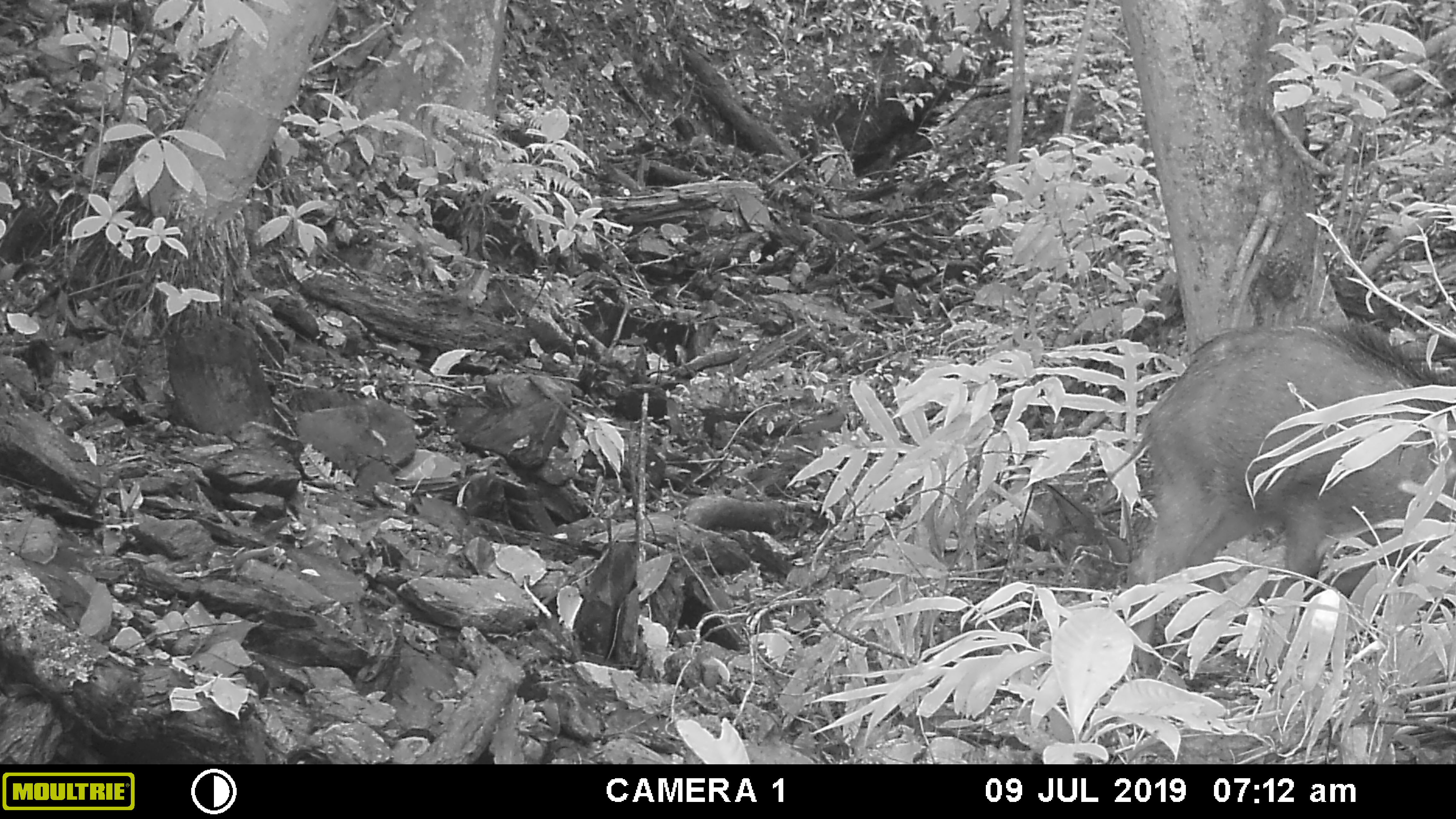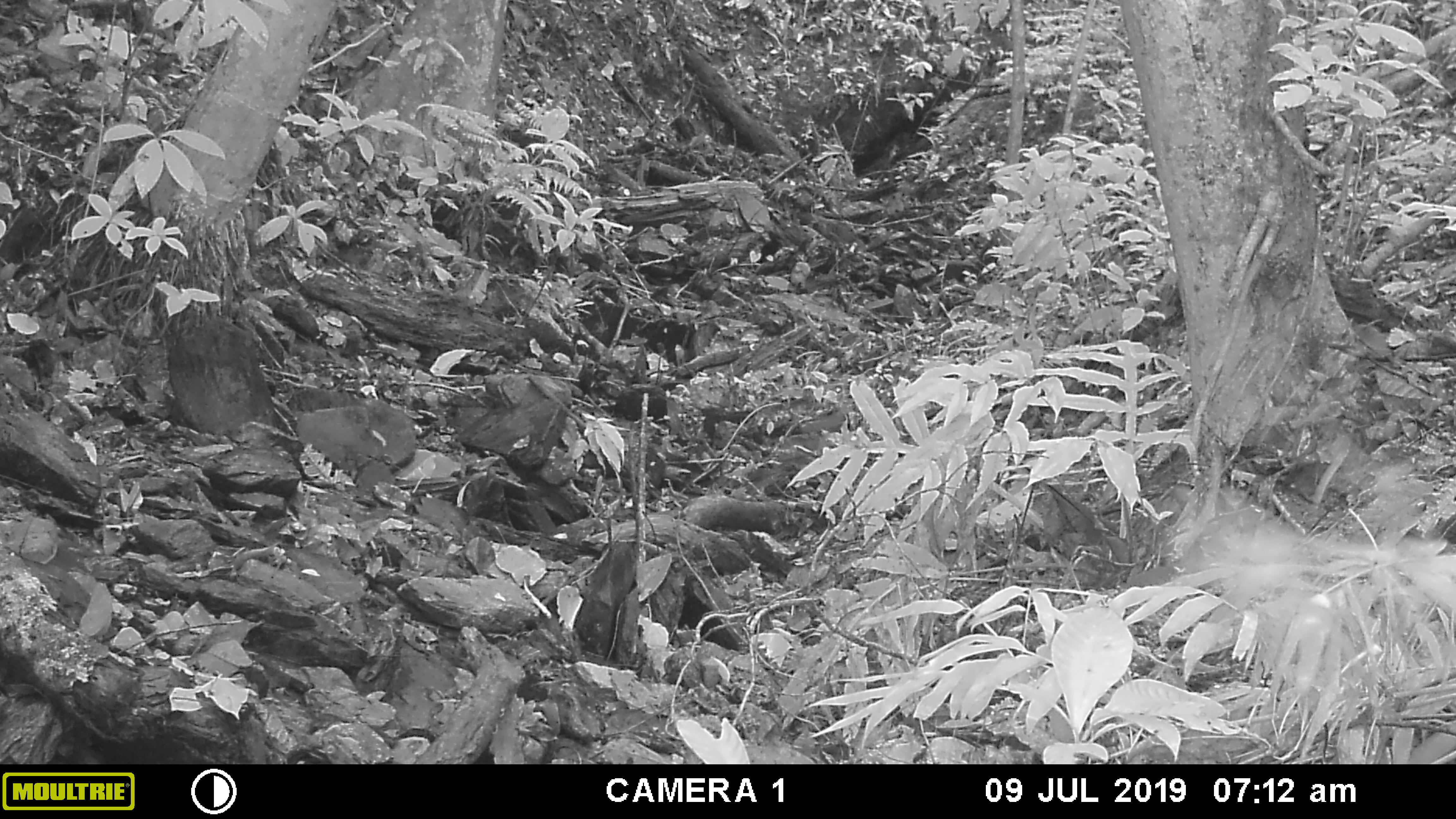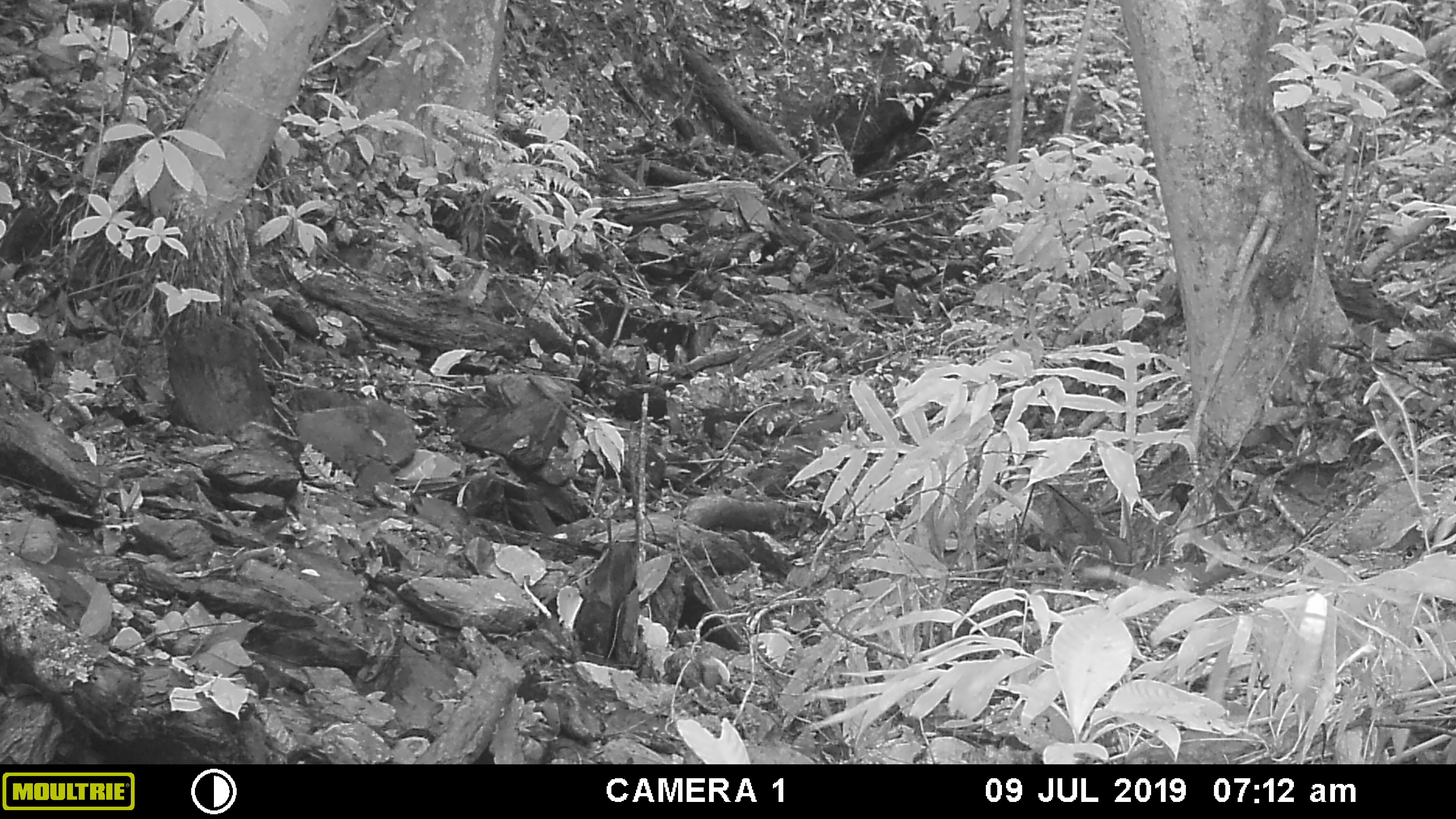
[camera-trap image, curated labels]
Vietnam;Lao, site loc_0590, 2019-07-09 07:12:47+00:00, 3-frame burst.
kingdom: Animalia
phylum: Chordata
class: Mammalia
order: Artiodactyla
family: Suidae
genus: Sus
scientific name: Sus scrofa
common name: eurasian wild pig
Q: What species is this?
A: Eurasian wild pig (Sus scrofa).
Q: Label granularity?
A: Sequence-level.